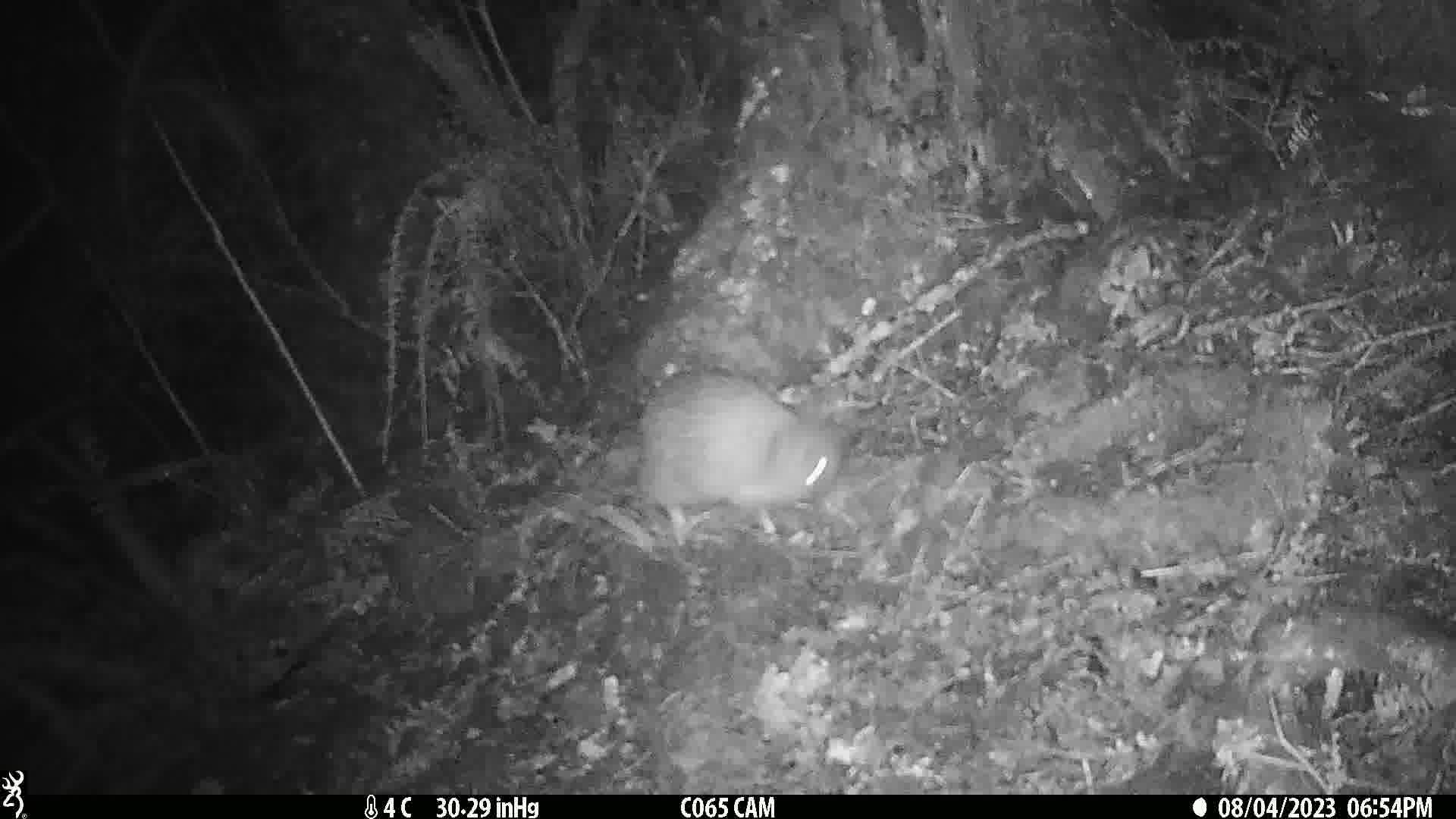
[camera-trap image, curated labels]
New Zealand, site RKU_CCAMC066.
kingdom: Animalia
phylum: Chordata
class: Aves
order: Apterygiformes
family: Apterygidae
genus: Apteryx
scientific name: Apteryx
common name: kiwi